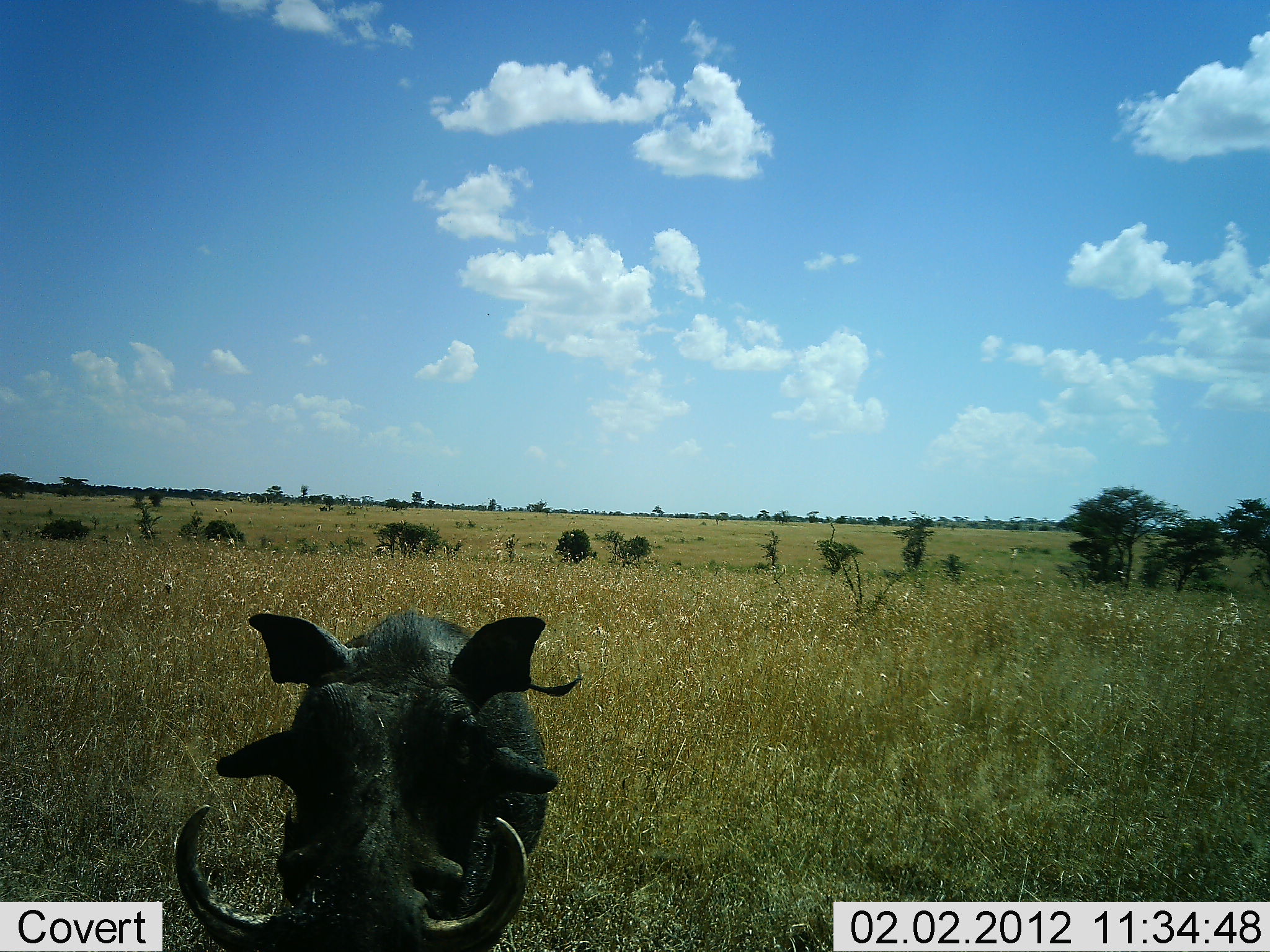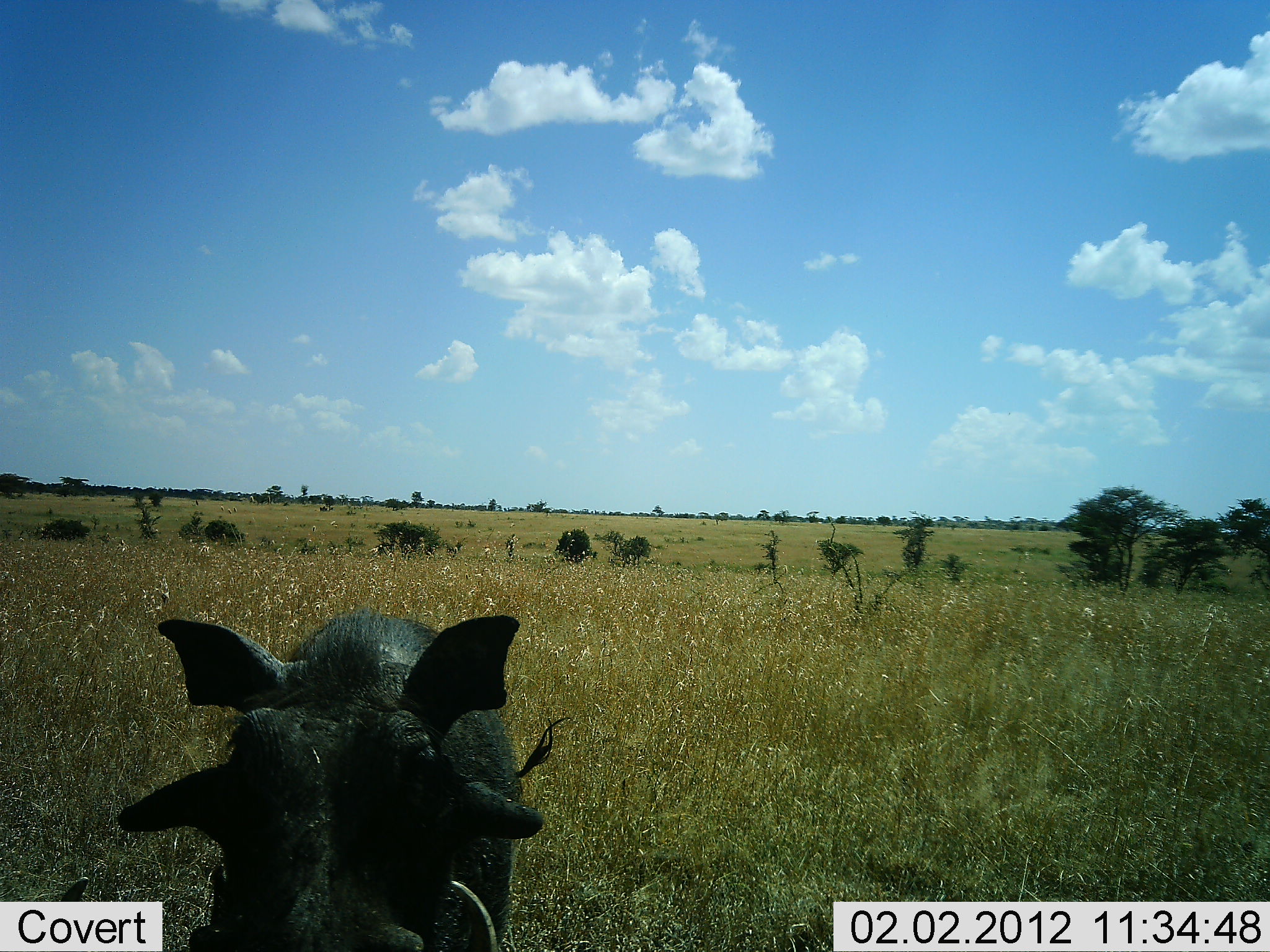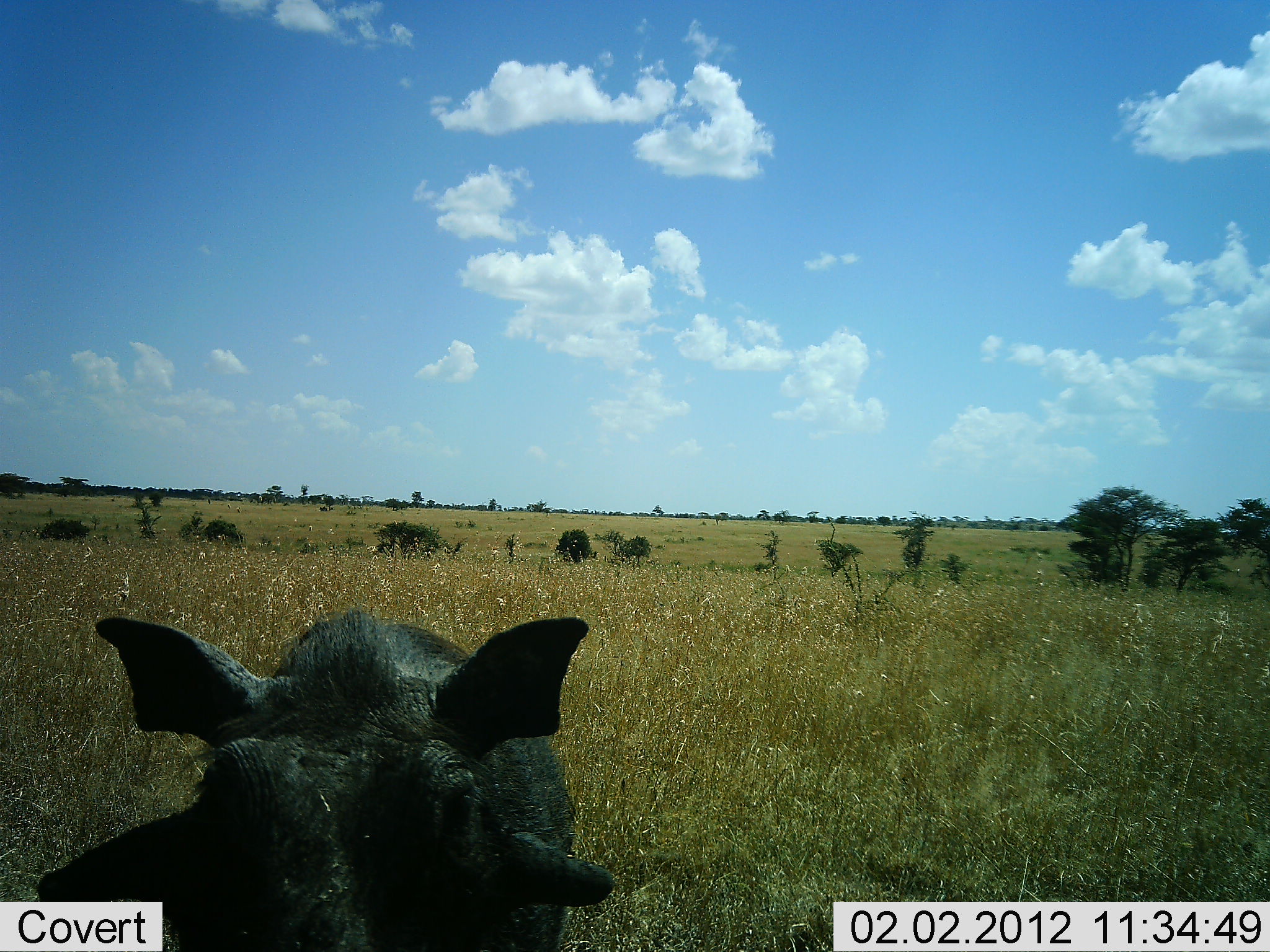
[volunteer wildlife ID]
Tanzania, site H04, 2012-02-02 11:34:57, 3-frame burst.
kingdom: Animalia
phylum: Chordata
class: Mammalia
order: Artiodactyla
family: Suidae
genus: Phacochoerus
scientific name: Phacochoerus africanus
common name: warthog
Warthog (Phacochoerus africanus), count 1. Behavior (volunteer vote fractions): standing 17%, resting 0%, moving 83%, interacting 3%. Young present (vote fraction): 0%. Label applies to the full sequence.